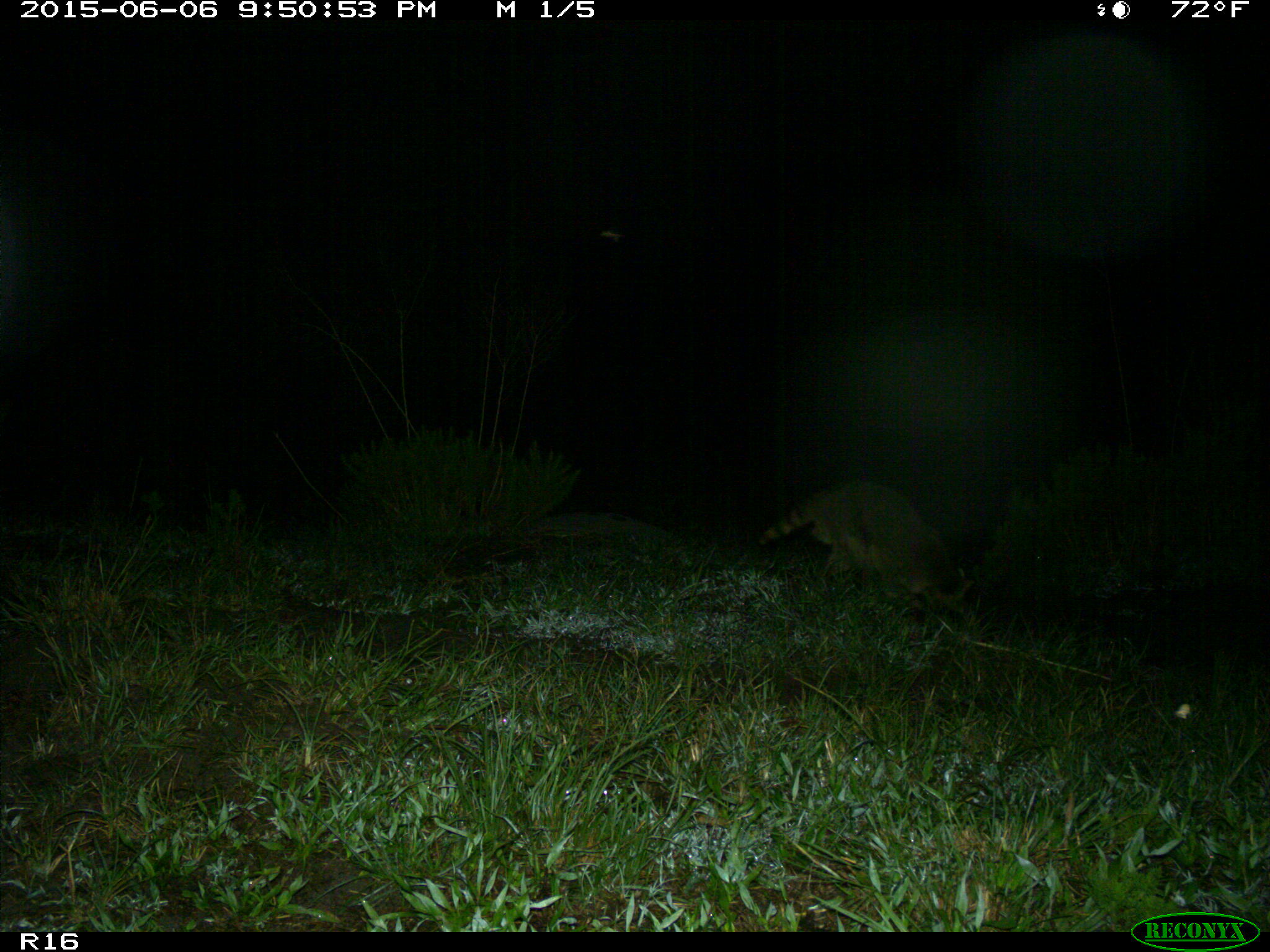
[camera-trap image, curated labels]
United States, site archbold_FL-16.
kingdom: Animalia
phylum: Chordata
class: Mammalia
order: Carnivora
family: Procyonidae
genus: Procyon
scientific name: Procyon lotor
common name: common raccoon